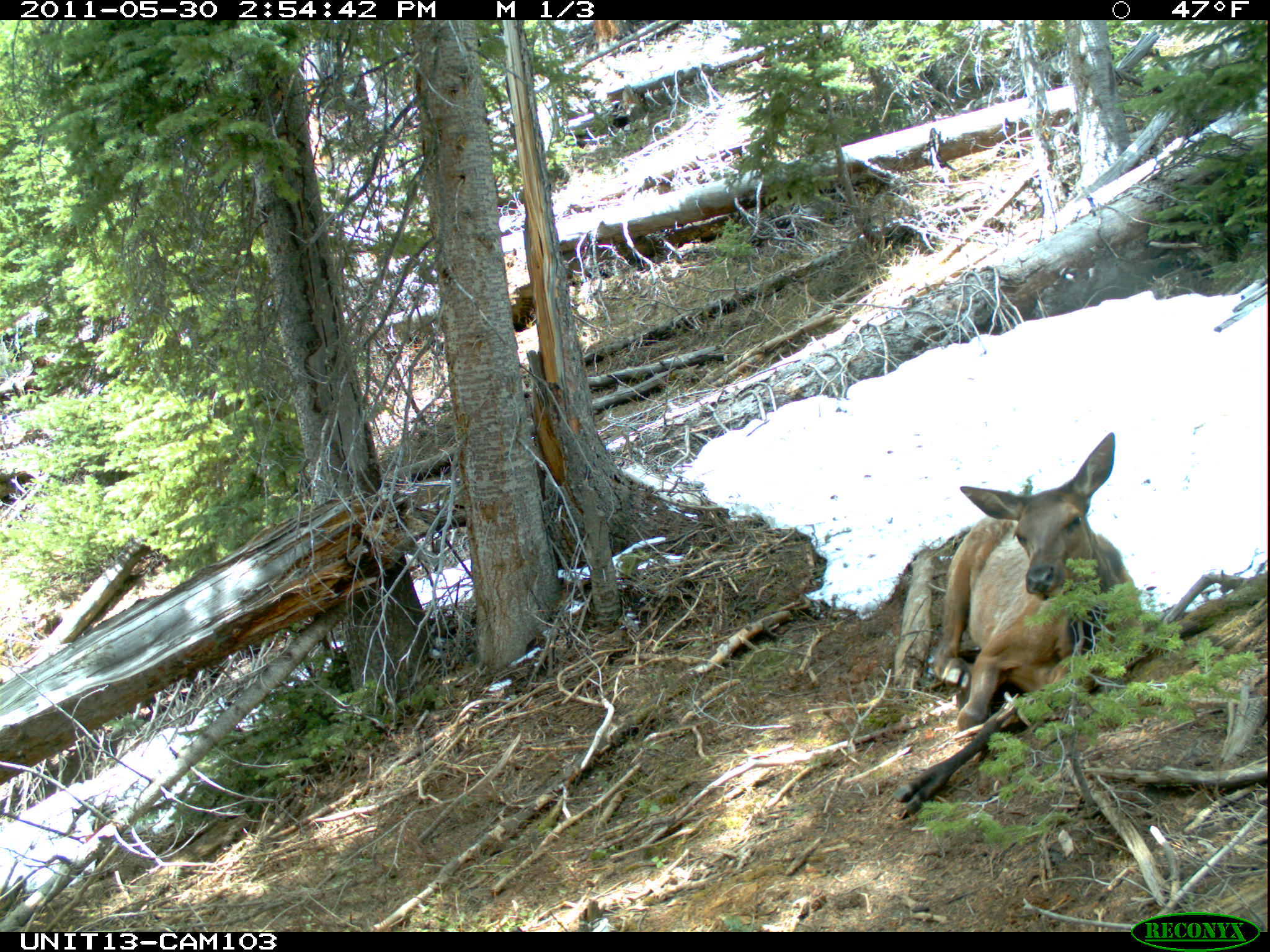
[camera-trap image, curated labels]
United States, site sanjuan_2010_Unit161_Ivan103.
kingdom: Animalia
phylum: Chordata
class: Mammalia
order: Artiodactyla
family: Cervidae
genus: Cervus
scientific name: Cervus elaphus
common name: red deer